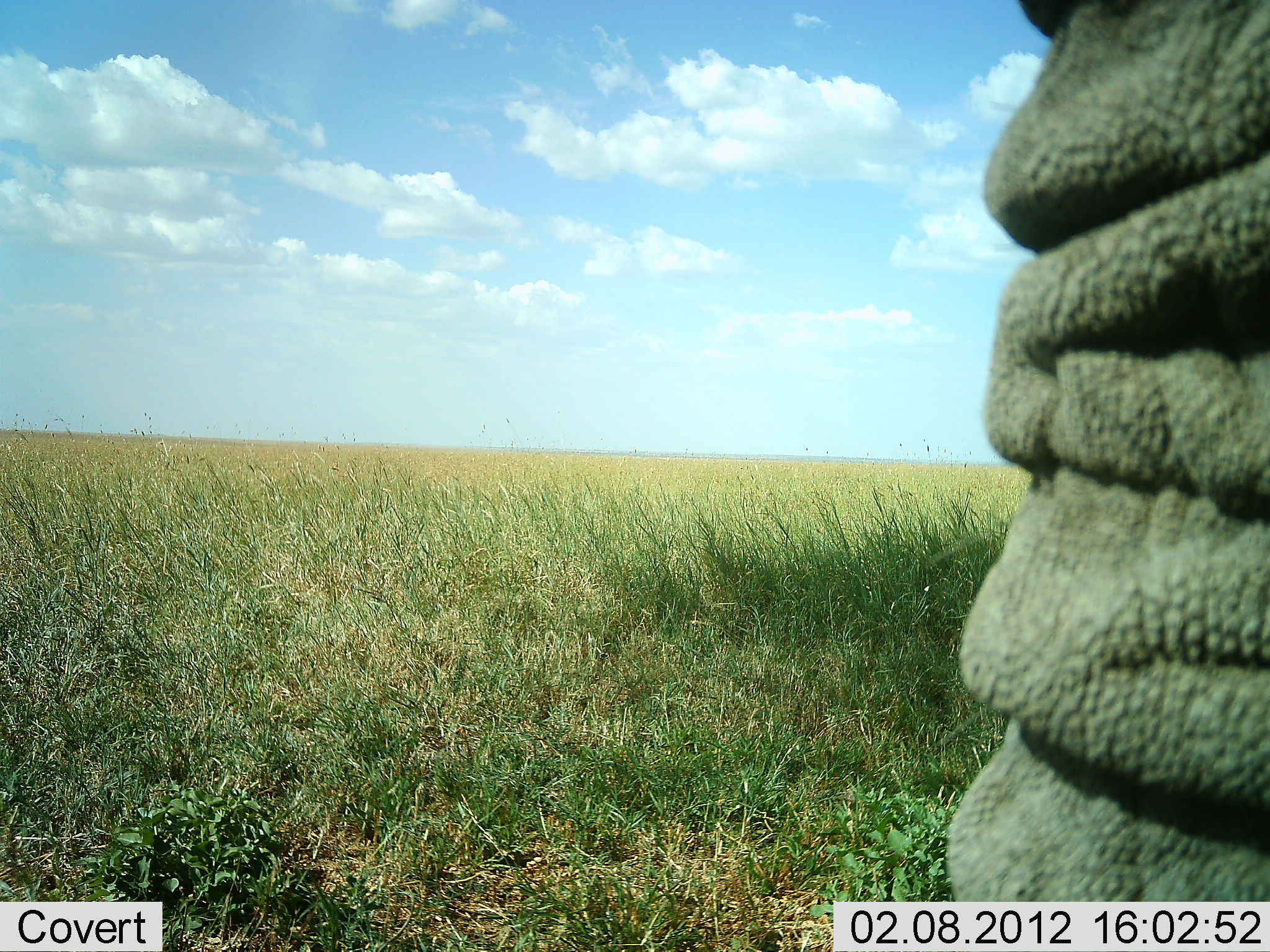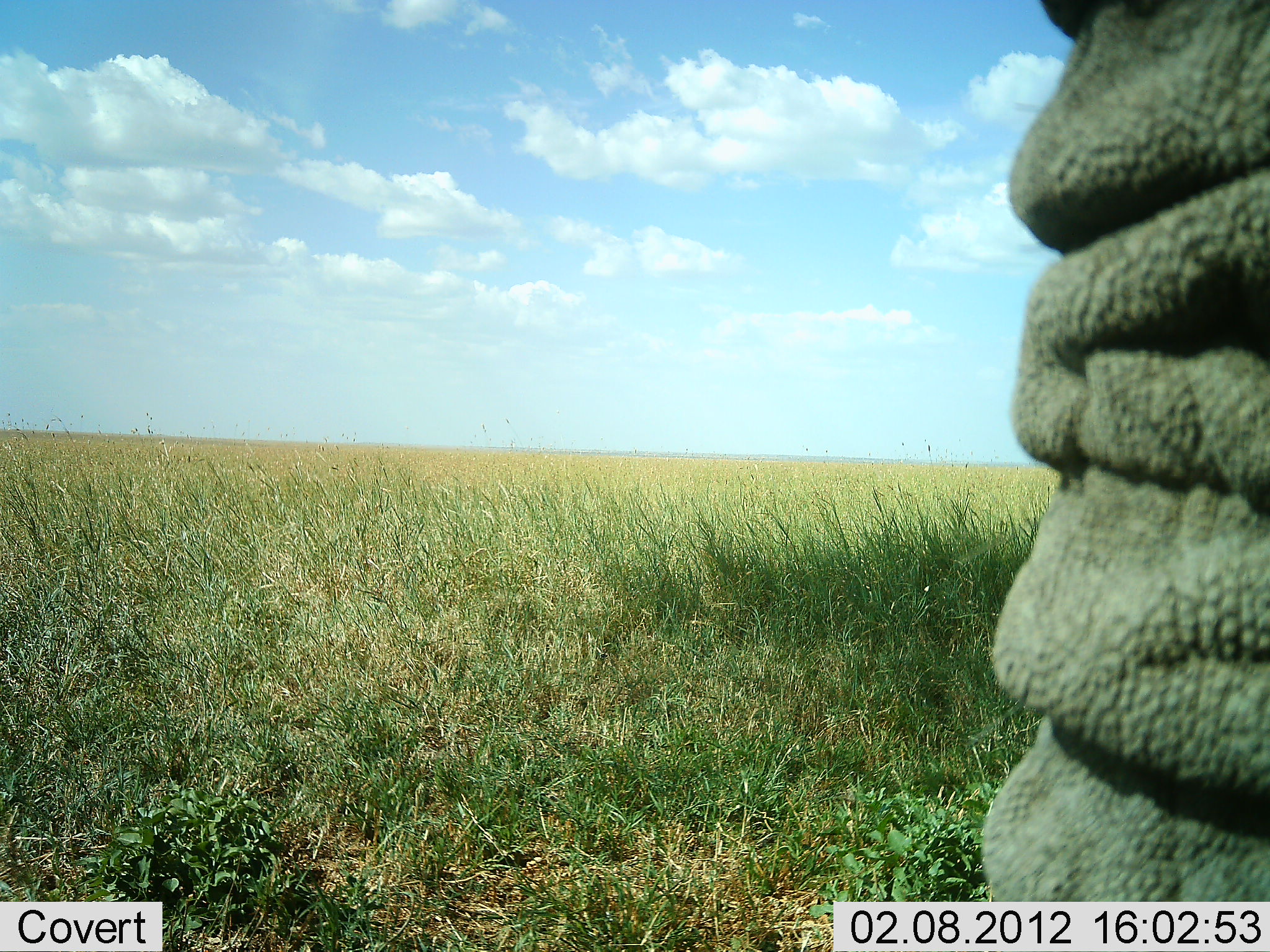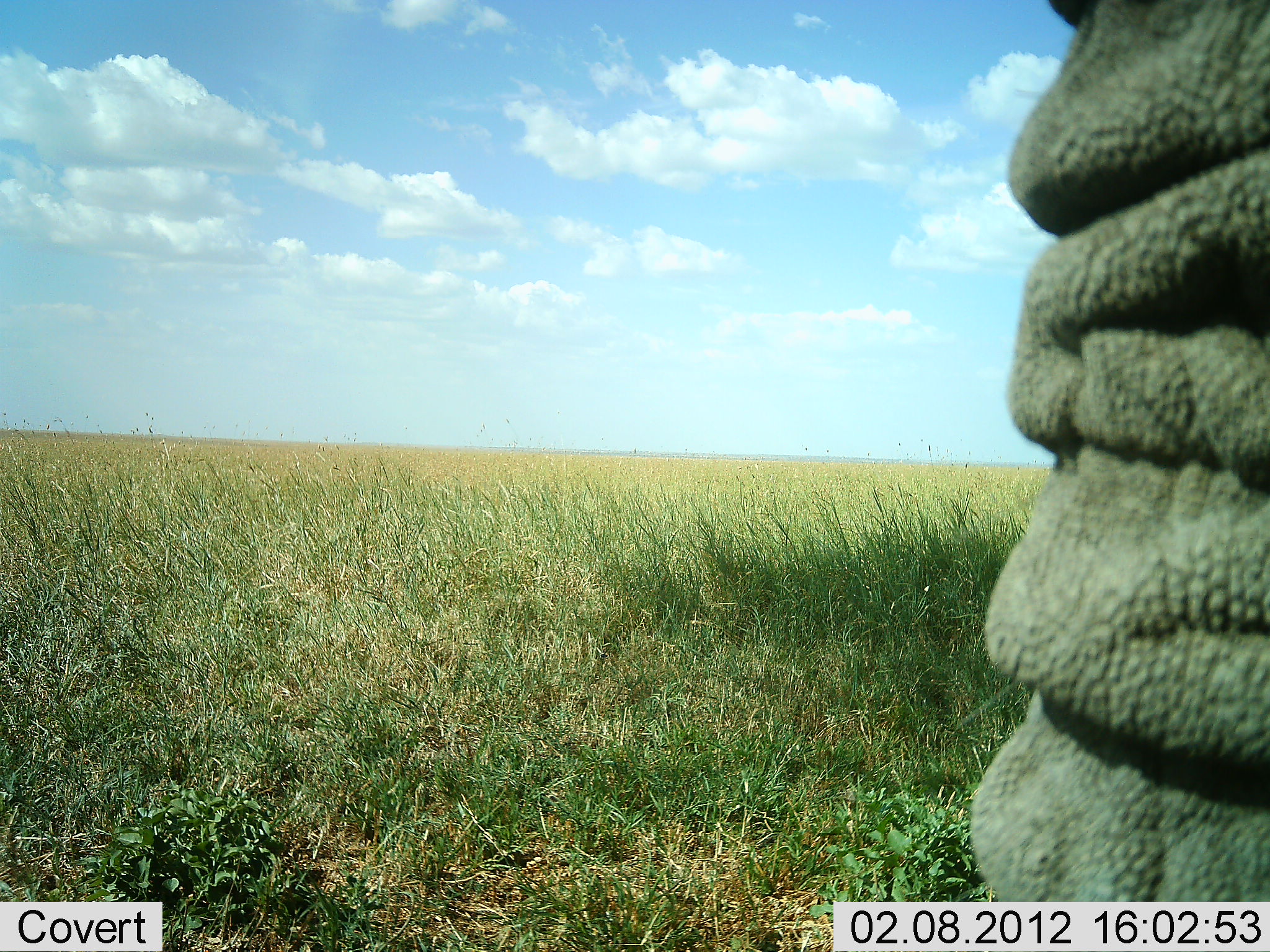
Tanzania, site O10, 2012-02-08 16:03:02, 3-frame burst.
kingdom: Animalia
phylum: Chordata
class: Mammalia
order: Proboscidea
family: Elephantidae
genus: Loxodonta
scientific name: Loxodonta africana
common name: african bush elephant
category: elephant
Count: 1.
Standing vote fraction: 93%.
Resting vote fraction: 7%.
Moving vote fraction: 0%.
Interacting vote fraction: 0%.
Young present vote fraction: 0%.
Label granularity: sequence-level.